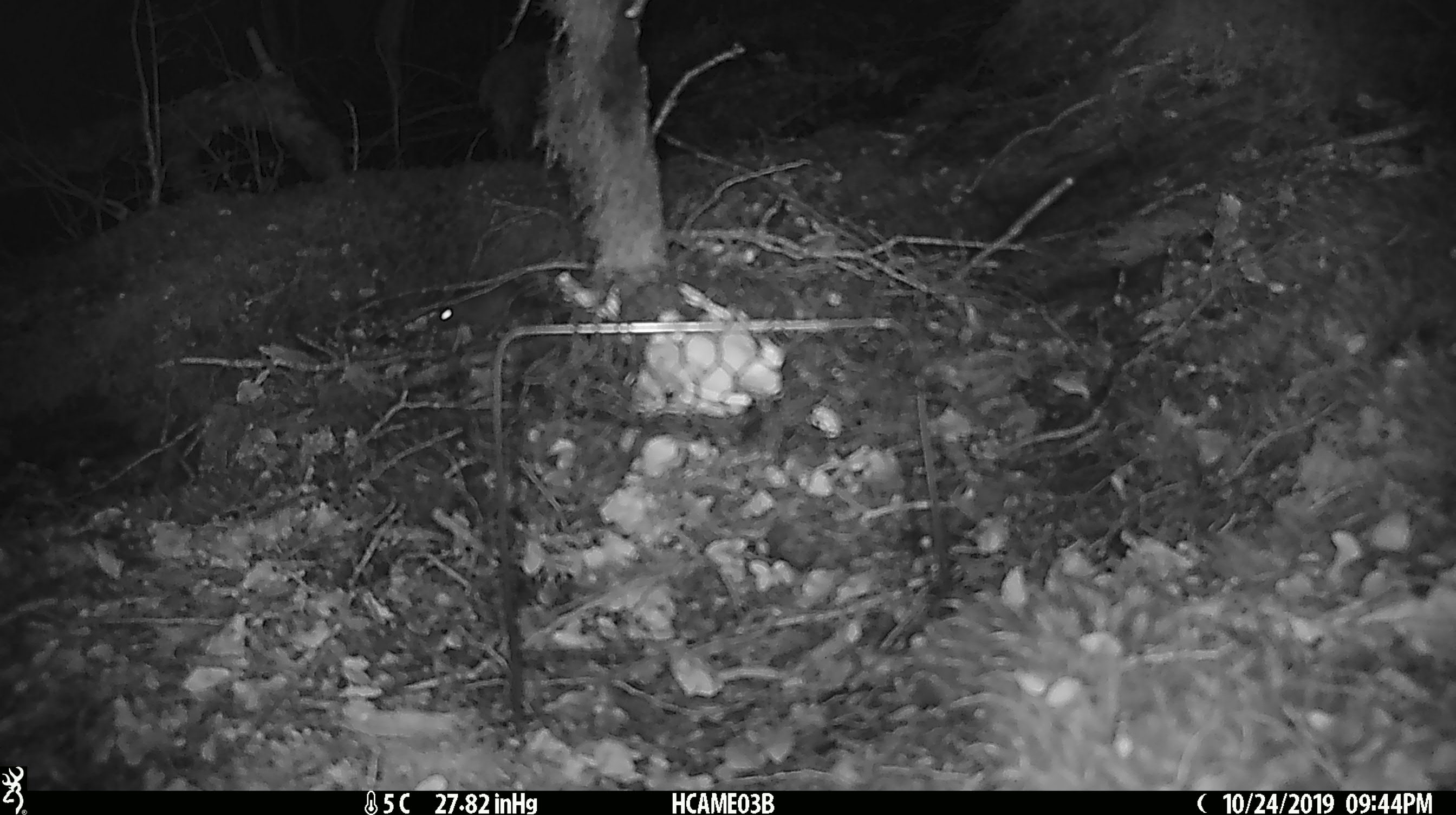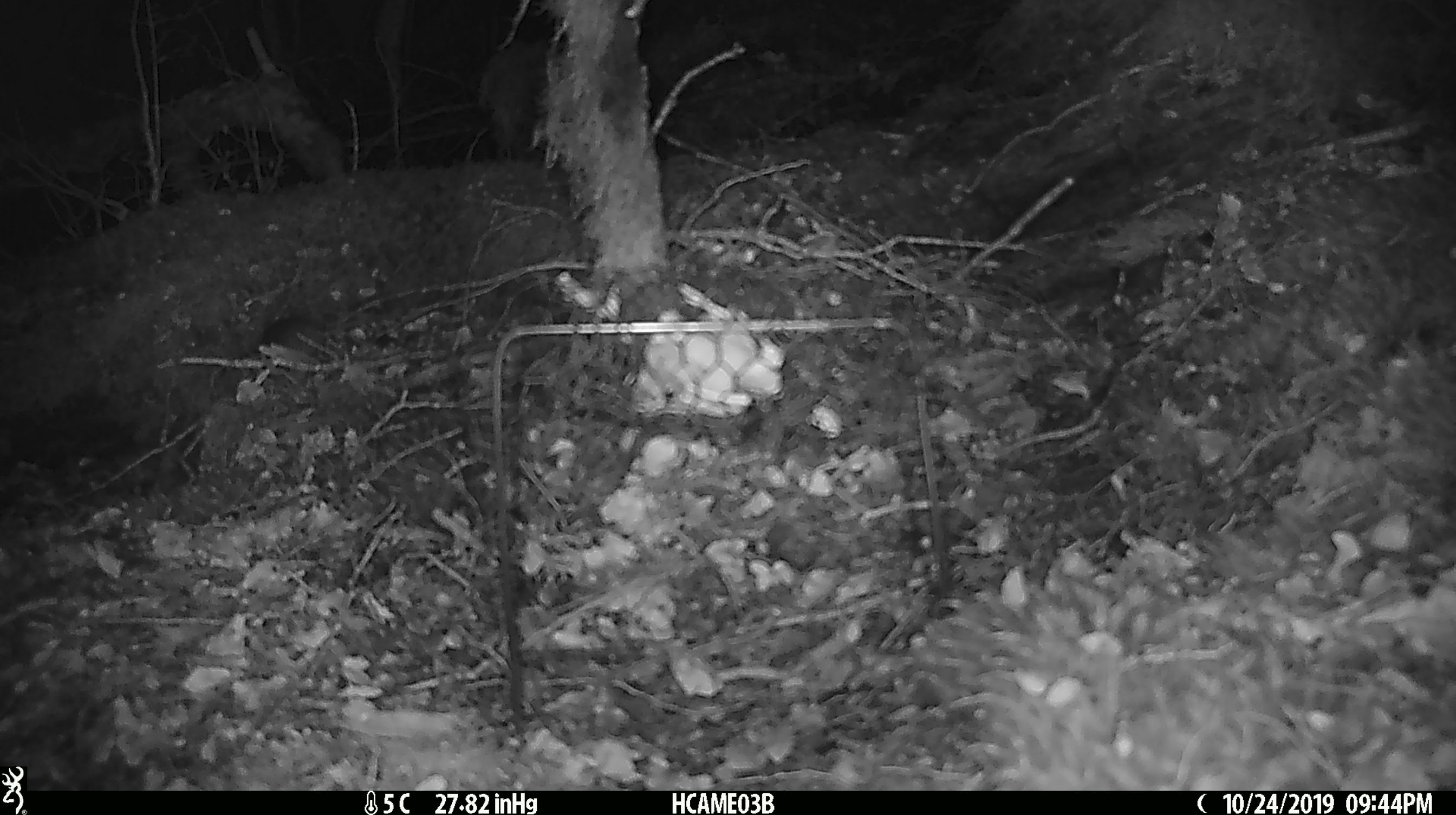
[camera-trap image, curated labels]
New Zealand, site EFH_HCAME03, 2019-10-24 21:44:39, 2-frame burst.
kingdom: Animalia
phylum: Chordata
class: Mammalia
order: Rodentia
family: Muridae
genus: Mus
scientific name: Mus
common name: mouse